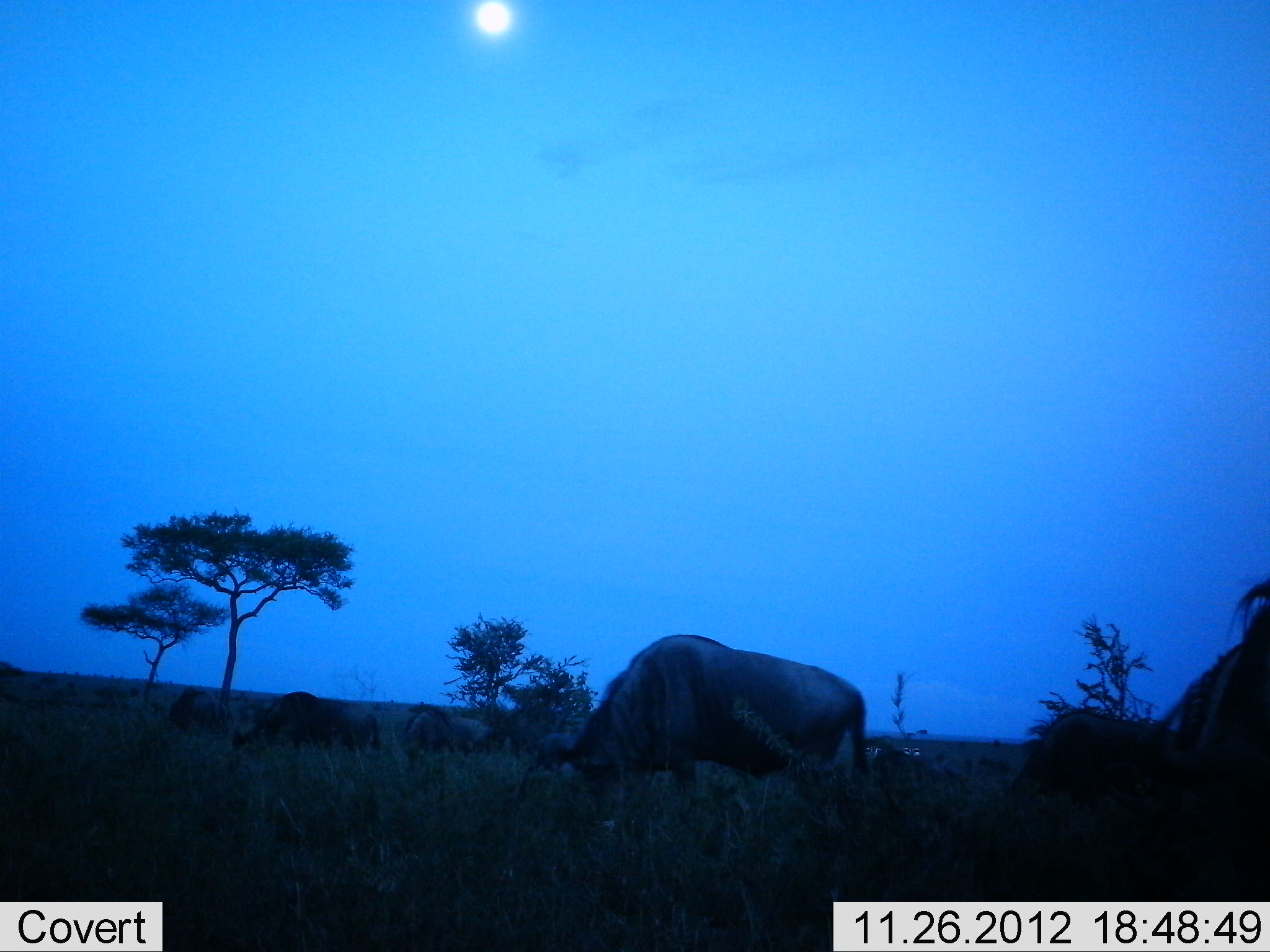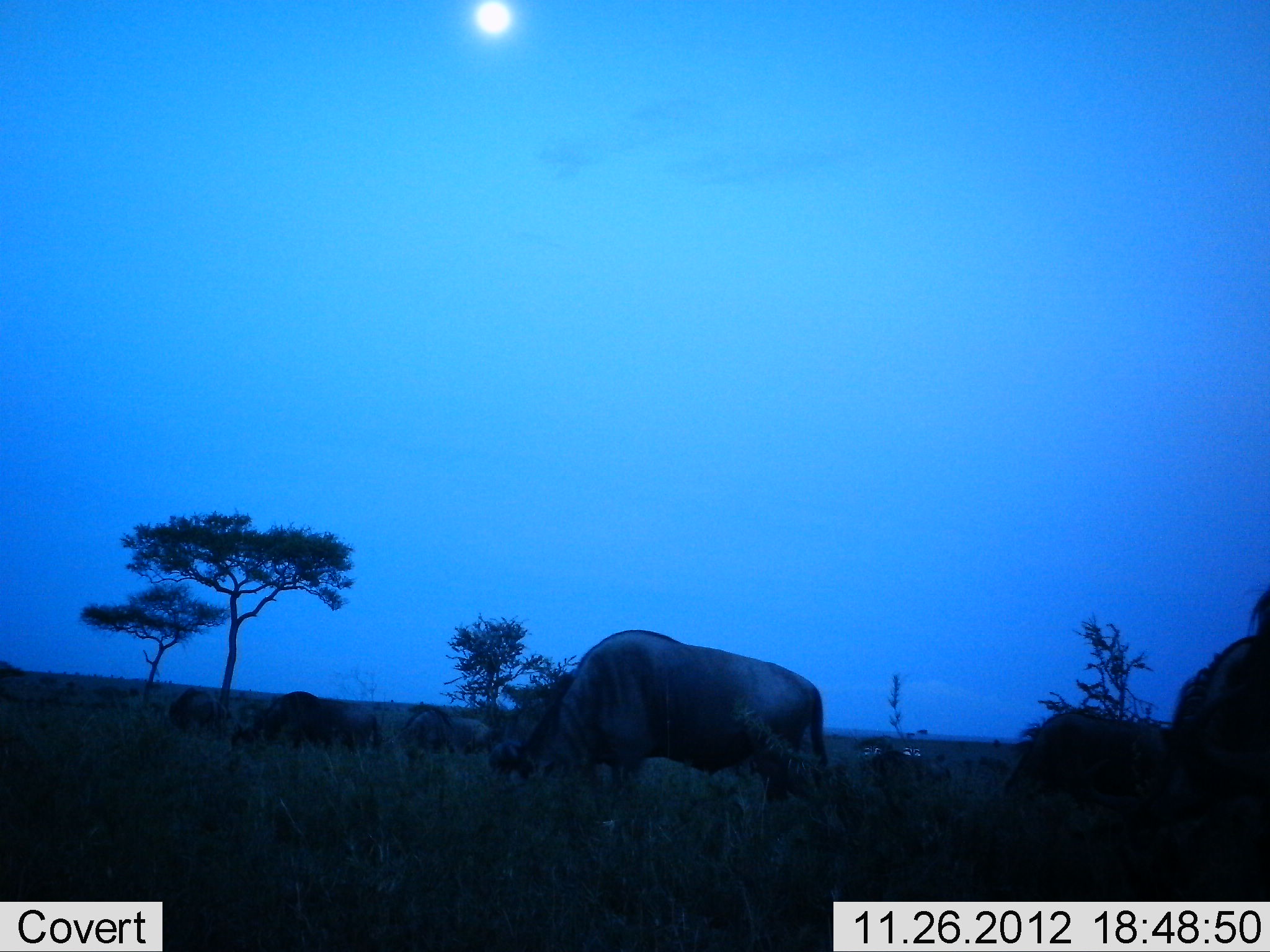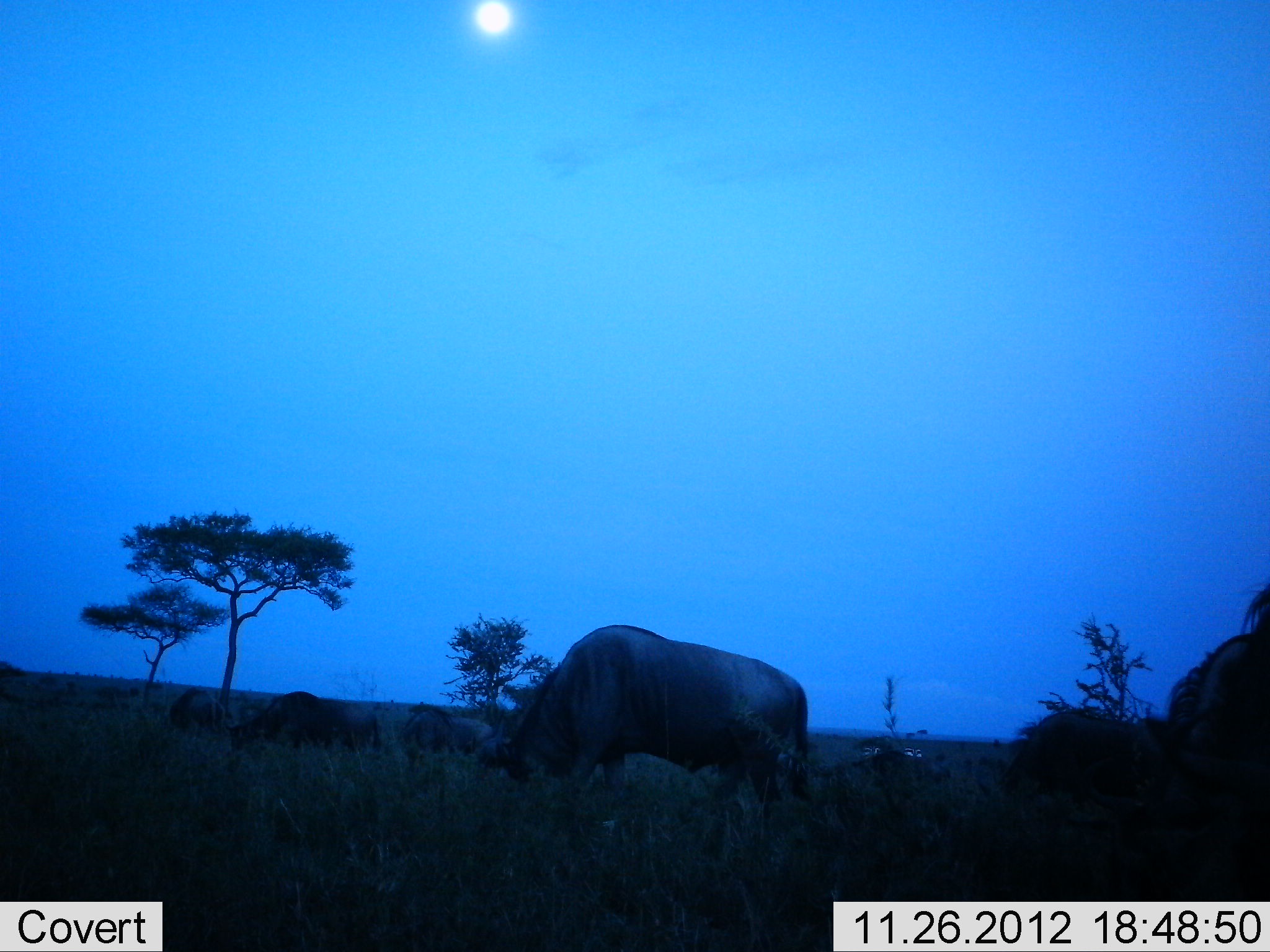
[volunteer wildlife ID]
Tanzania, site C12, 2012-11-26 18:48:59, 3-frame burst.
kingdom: Animalia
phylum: Chordata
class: Mammalia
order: Artiodactyla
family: Bovidae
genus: Connochaetes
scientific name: Connochaetes taurinus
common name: blue wildebeest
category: wildebeest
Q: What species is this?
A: Wildebeest (blue wildebeest) (Connochaetes taurinus).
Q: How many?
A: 6.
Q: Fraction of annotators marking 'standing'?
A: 50%.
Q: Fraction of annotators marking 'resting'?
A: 0%.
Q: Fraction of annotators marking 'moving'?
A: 0%.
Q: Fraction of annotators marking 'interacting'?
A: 0%.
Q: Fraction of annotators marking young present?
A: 0%.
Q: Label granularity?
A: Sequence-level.